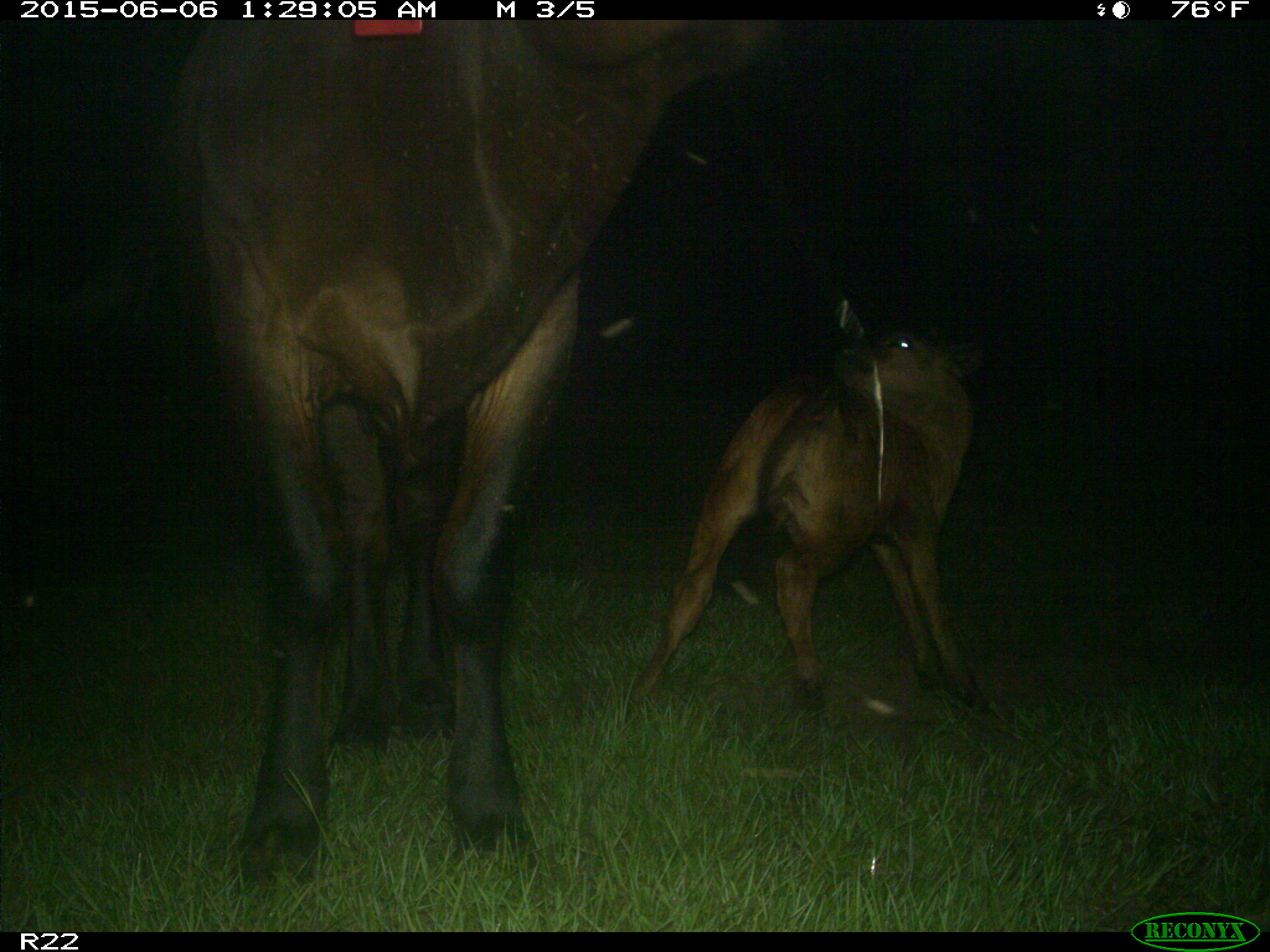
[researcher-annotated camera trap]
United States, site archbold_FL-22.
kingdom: Animalia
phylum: Chordata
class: Mammalia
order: Artiodactyla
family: Bovidae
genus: Bos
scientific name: Bos taurus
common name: domestic cow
Bos taurus (domestic cow).